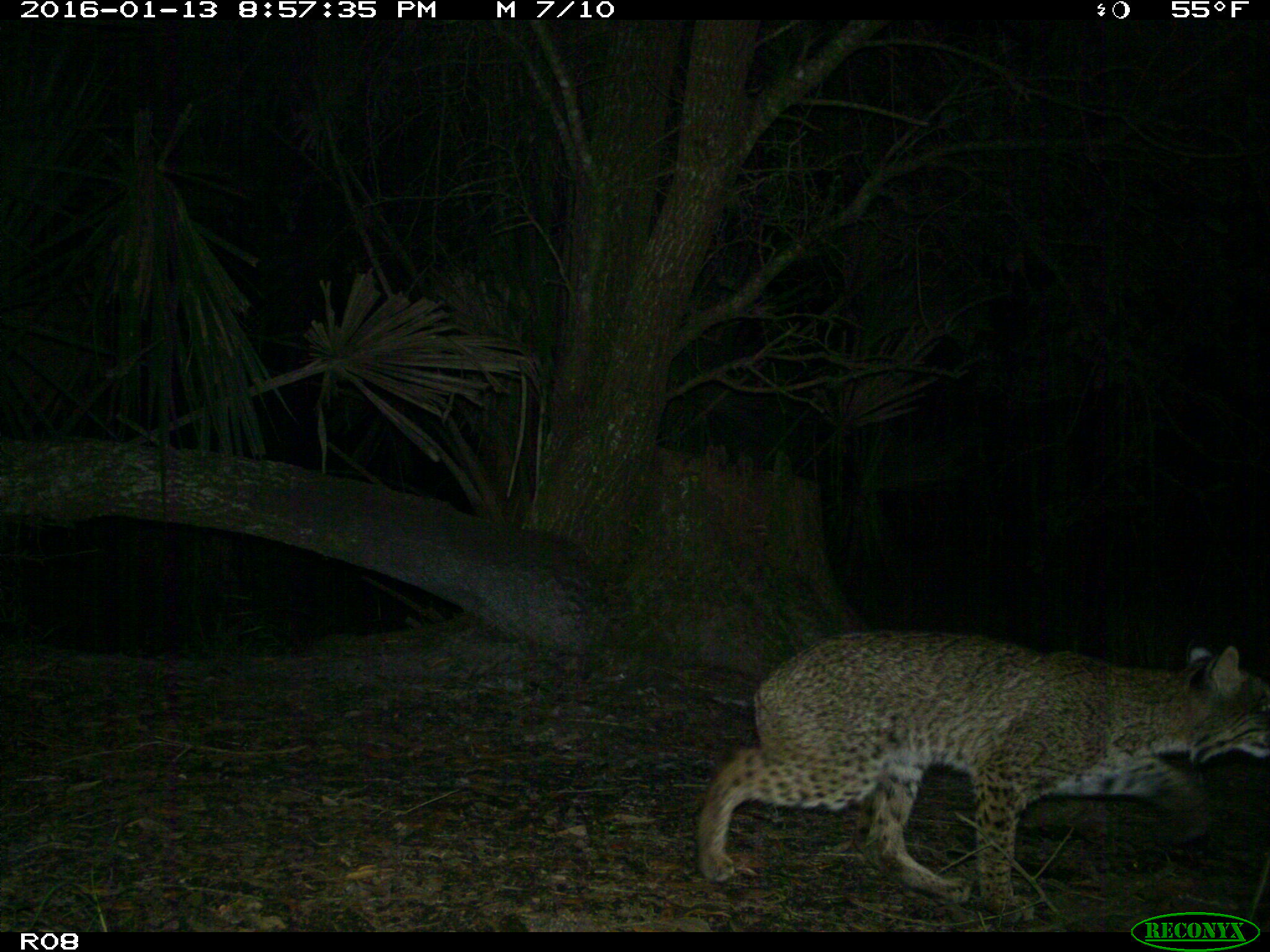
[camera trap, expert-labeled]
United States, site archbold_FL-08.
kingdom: Animalia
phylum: Chordata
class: Mammalia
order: Carnivora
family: Felidae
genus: Lynx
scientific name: Lynx rufus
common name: bobcat